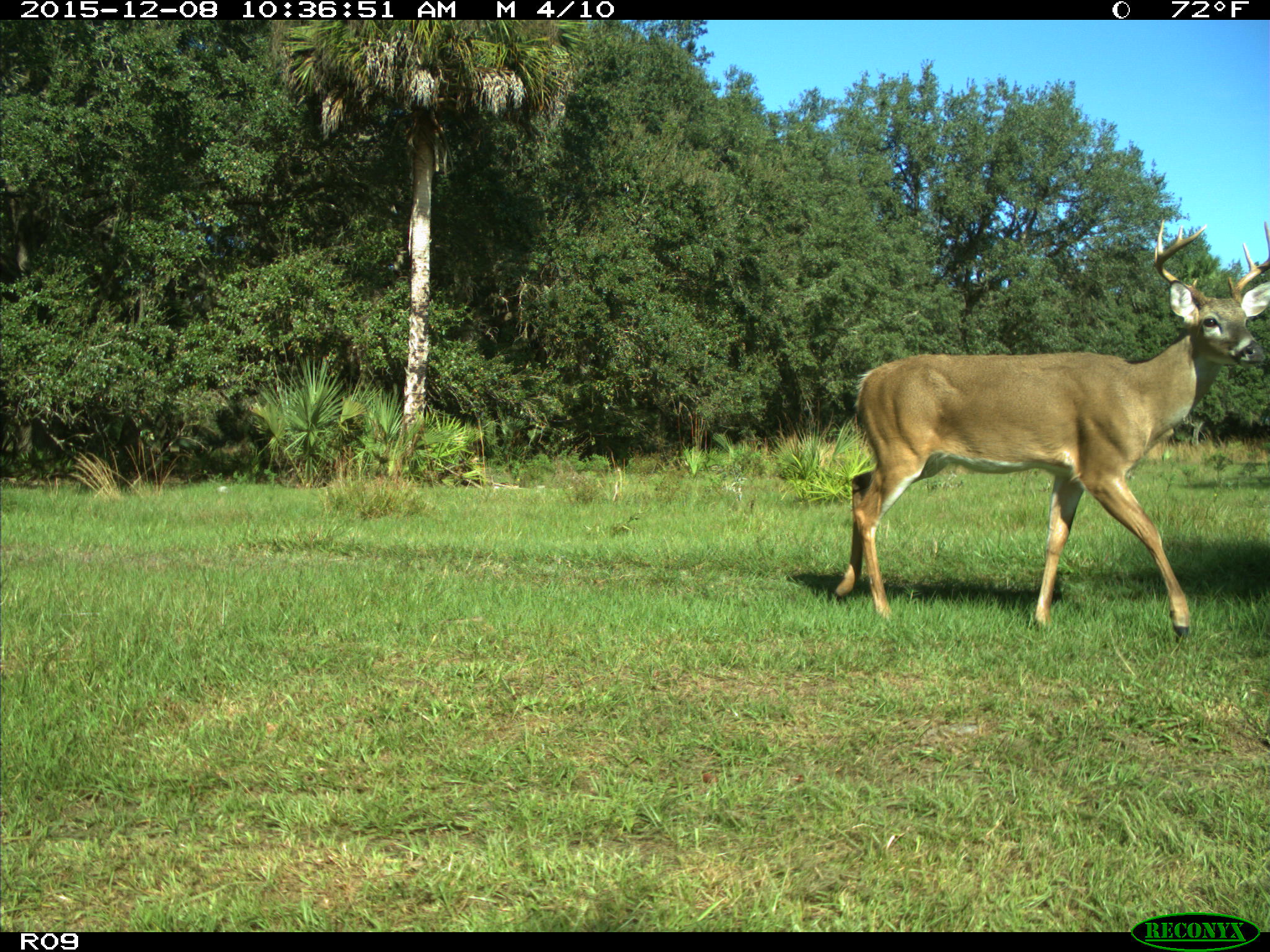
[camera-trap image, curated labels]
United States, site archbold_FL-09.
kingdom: Animalia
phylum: Chordata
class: Mammalia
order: Artiodactyla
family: Cervidae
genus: Odocoileus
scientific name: Odocoileus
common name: deer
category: unidentified deer